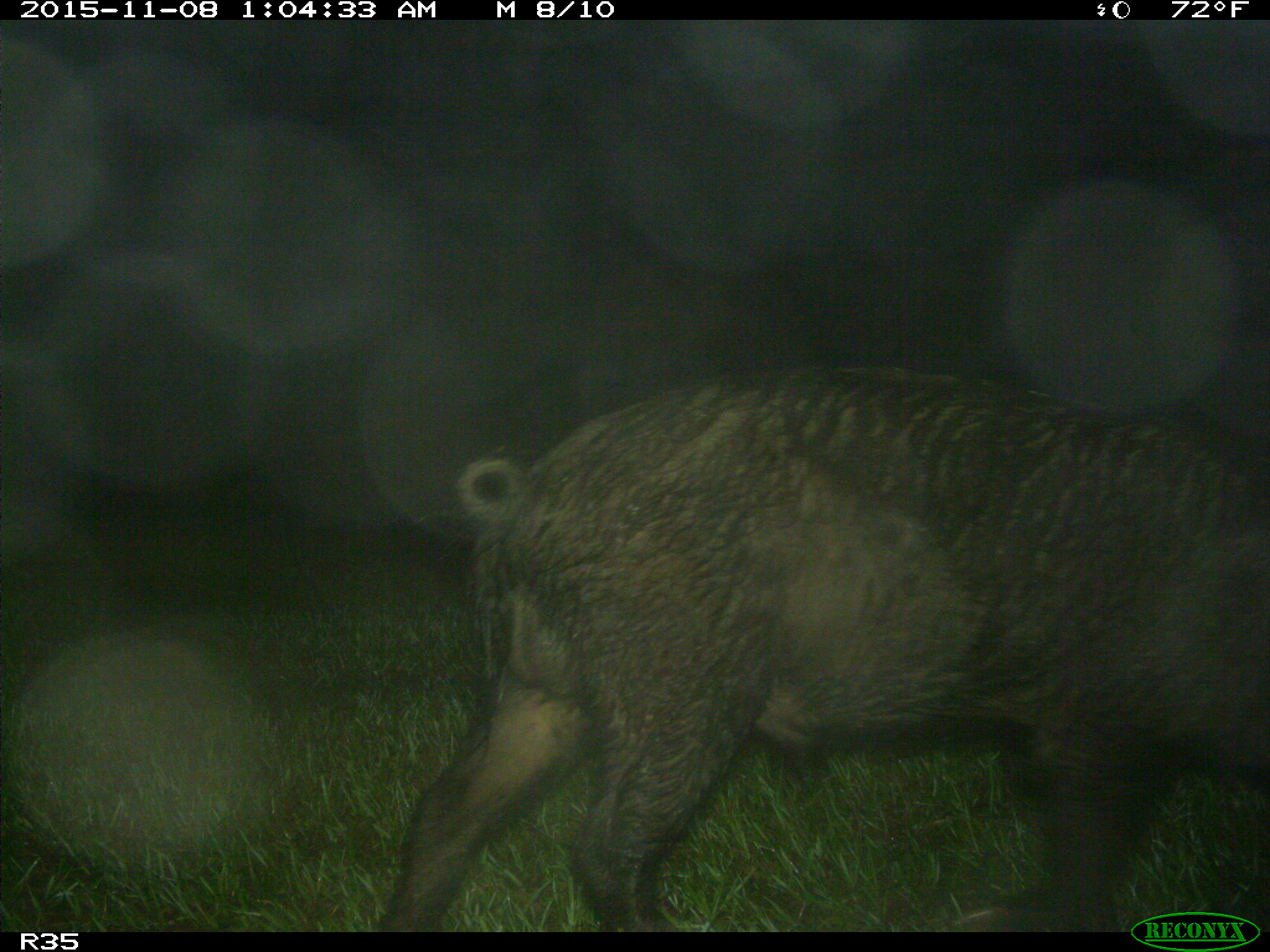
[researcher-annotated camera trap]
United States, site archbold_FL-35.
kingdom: Animalia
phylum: Chordata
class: Mammalia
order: Artiodactyla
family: Suidae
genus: Sus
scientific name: Sus scrofa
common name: wild boar